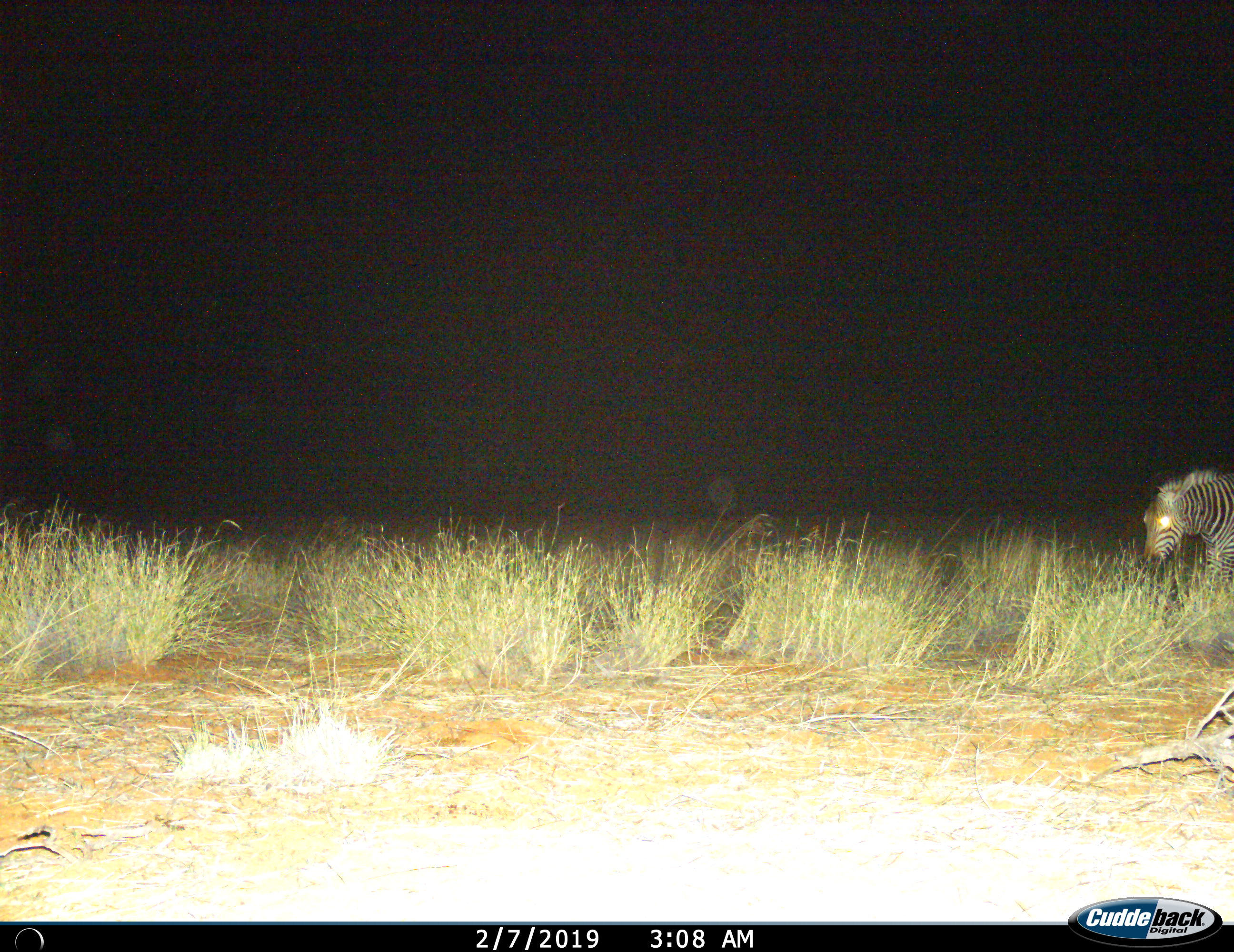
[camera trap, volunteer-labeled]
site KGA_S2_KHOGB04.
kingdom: Animalia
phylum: Chordata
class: Mammalia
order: Perissodactyla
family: Equidae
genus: Equus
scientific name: Equus quagga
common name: plains zebra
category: zebraplains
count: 1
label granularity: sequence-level